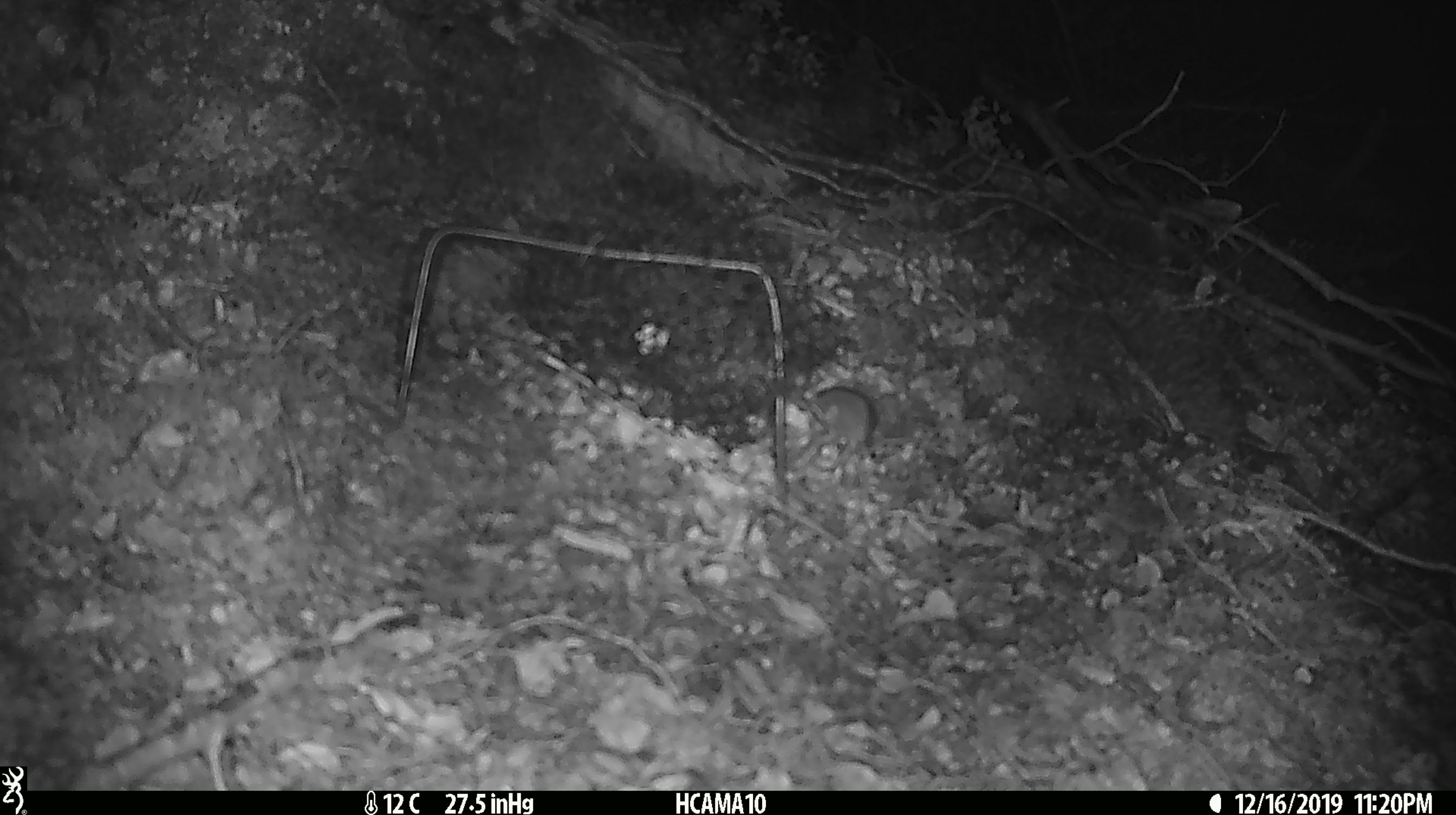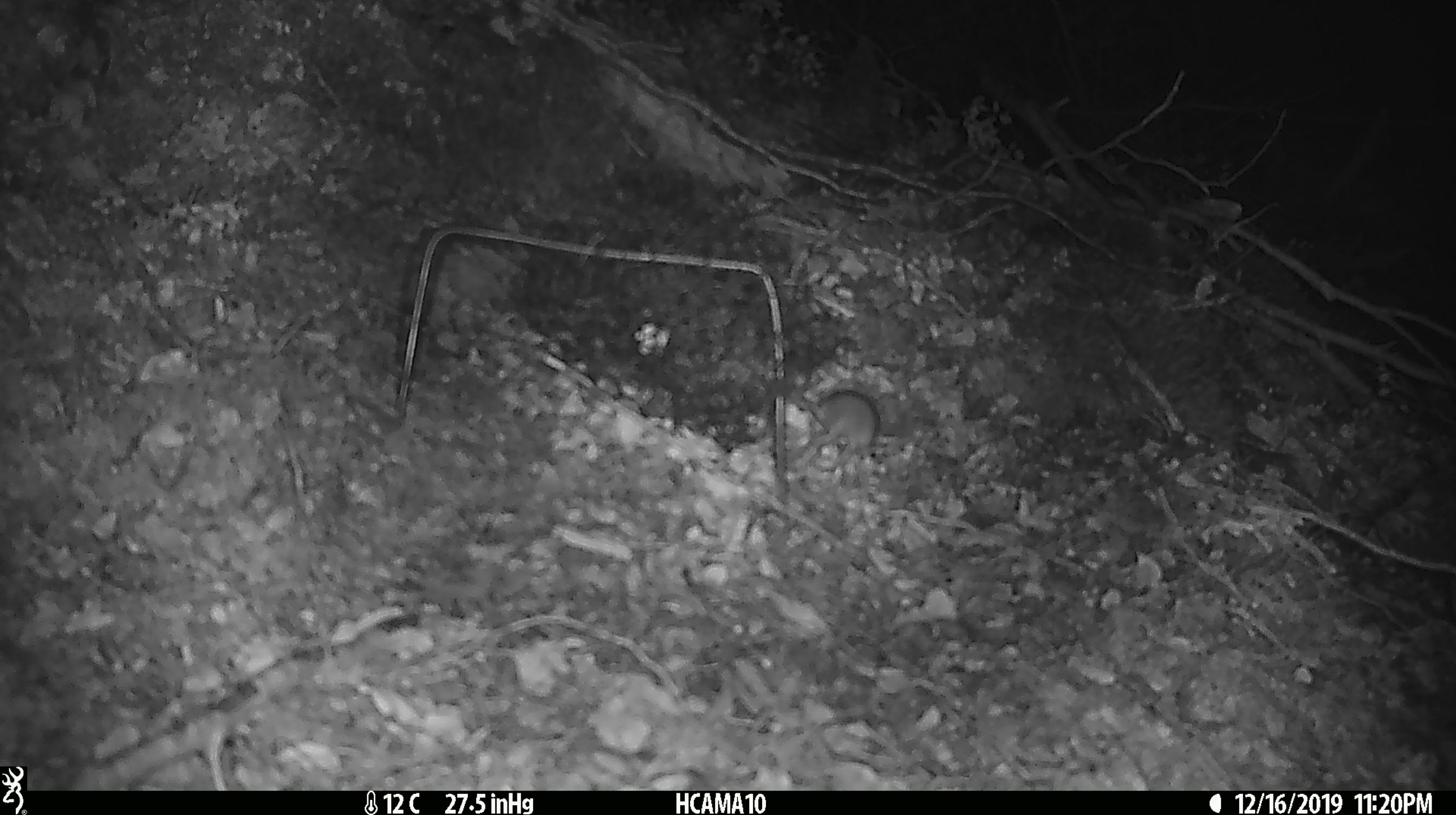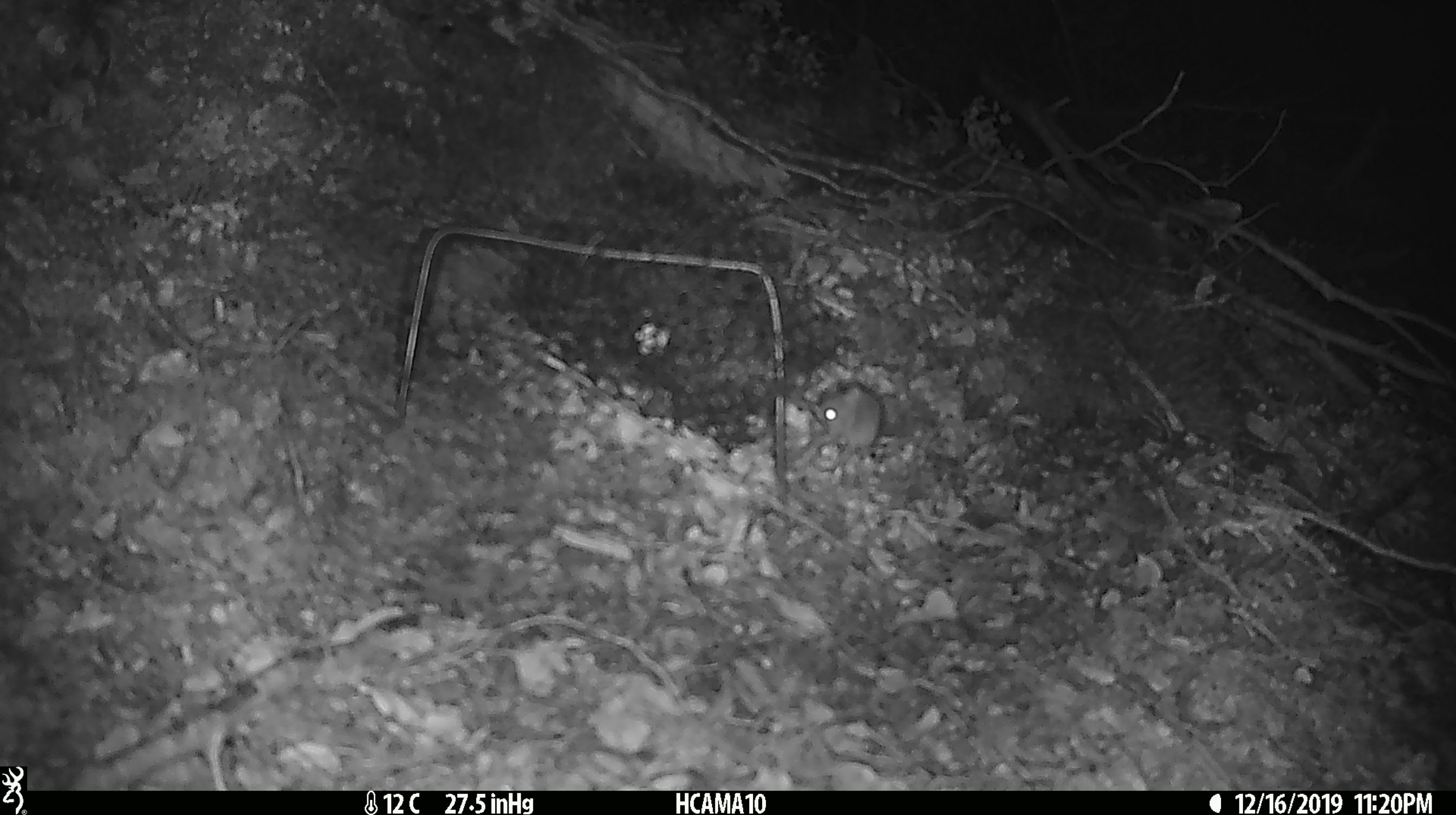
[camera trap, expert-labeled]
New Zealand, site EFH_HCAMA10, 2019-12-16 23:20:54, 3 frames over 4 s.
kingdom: Animalia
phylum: Chordata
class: Mammalia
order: Rodentia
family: Muridae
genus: Mus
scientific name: Mus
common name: mouse